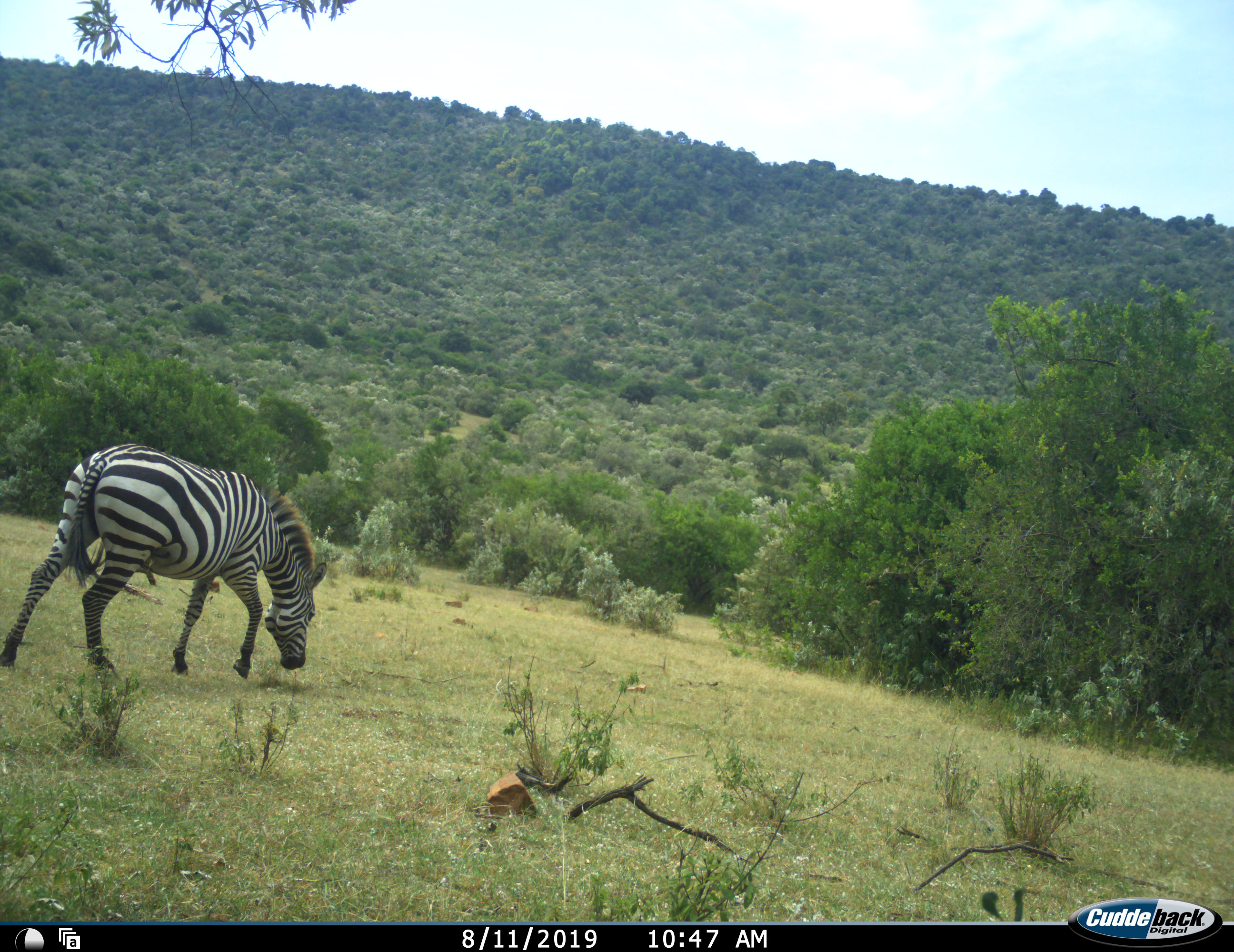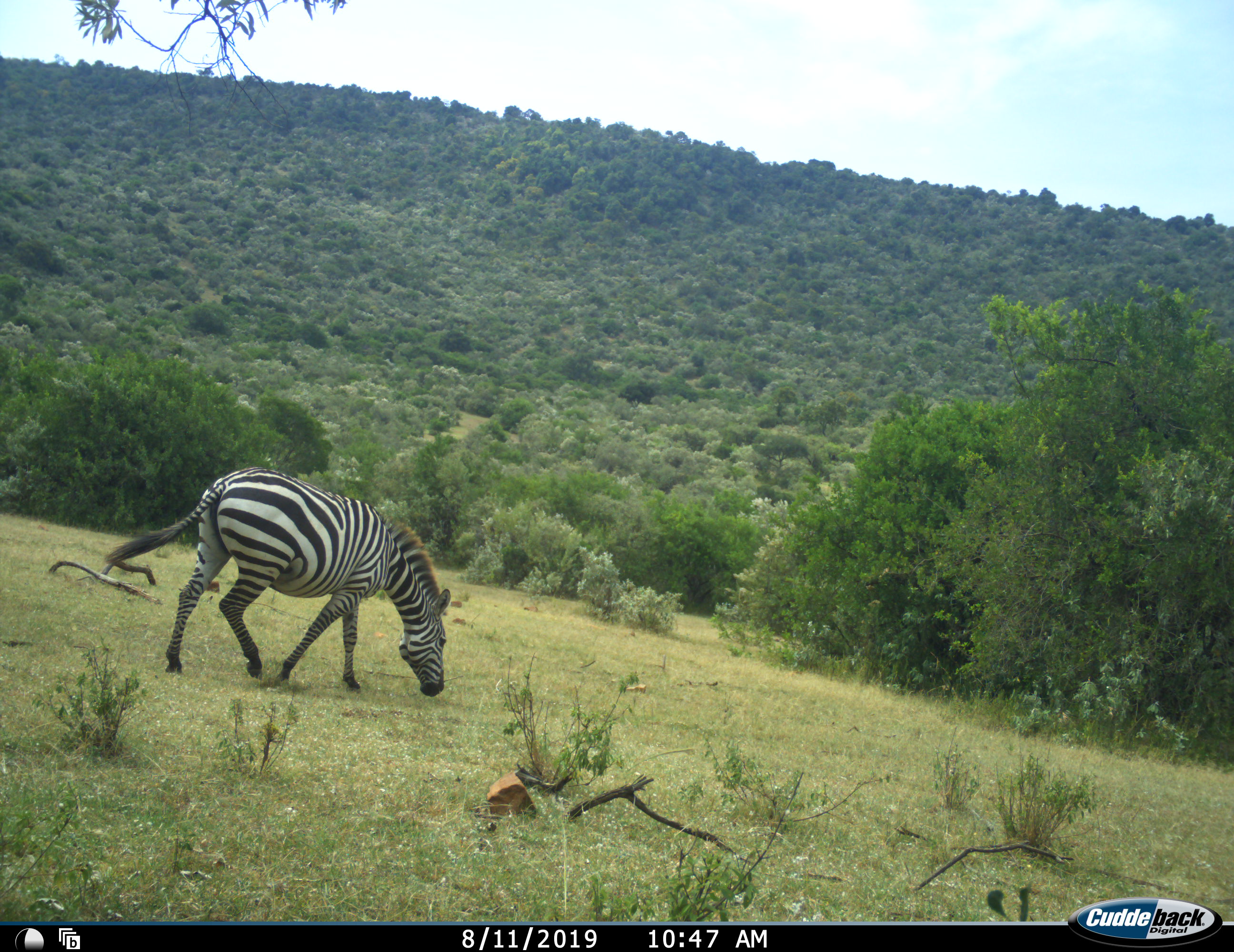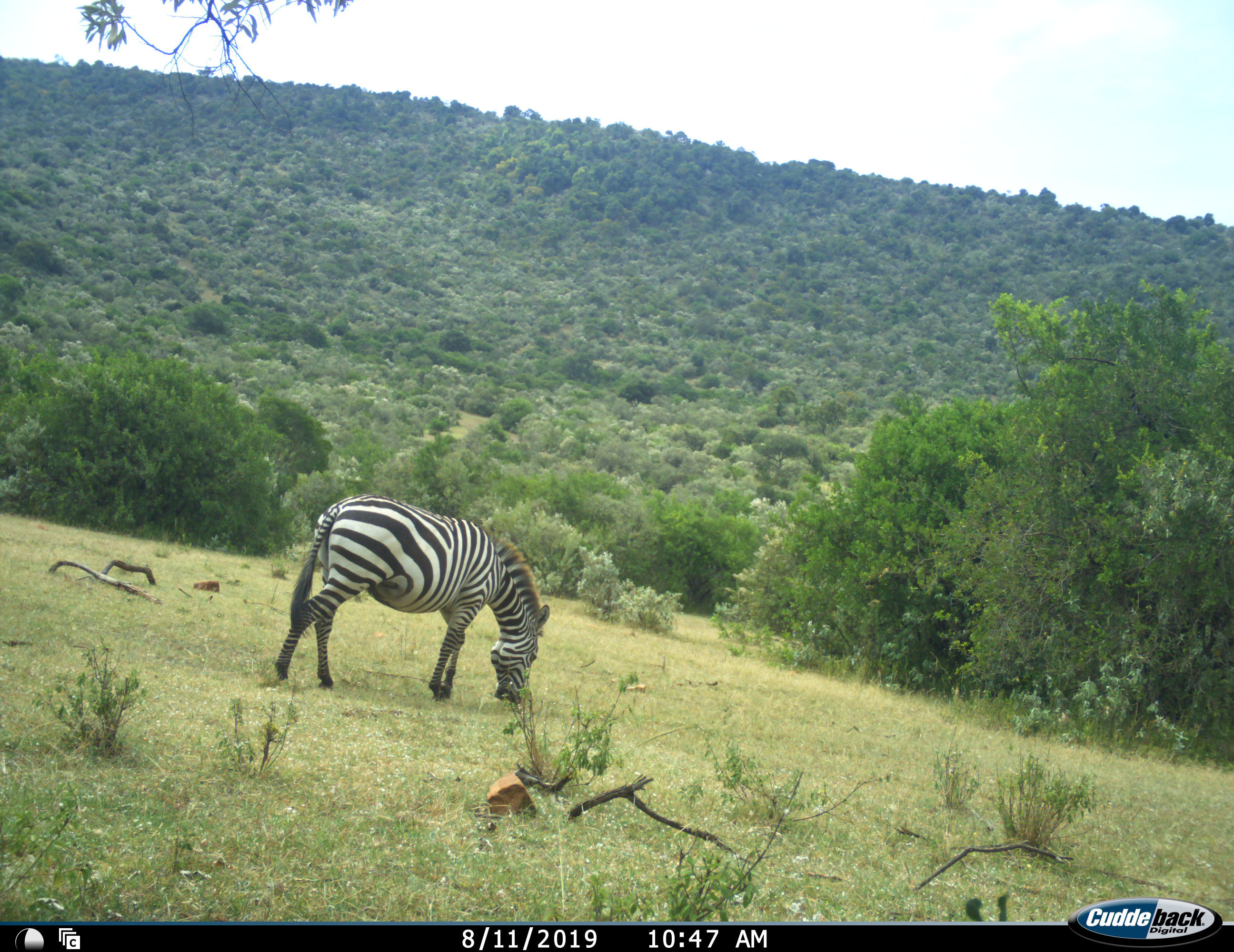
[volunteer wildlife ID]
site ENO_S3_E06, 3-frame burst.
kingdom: Animalia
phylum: Chordata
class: Mammalia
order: Perissodactyla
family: Equidae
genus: Equus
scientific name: Equus quagga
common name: plains zebra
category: zebraplains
Zebraplains (plains zebra) (Equus quagga), count 1. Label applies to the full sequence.